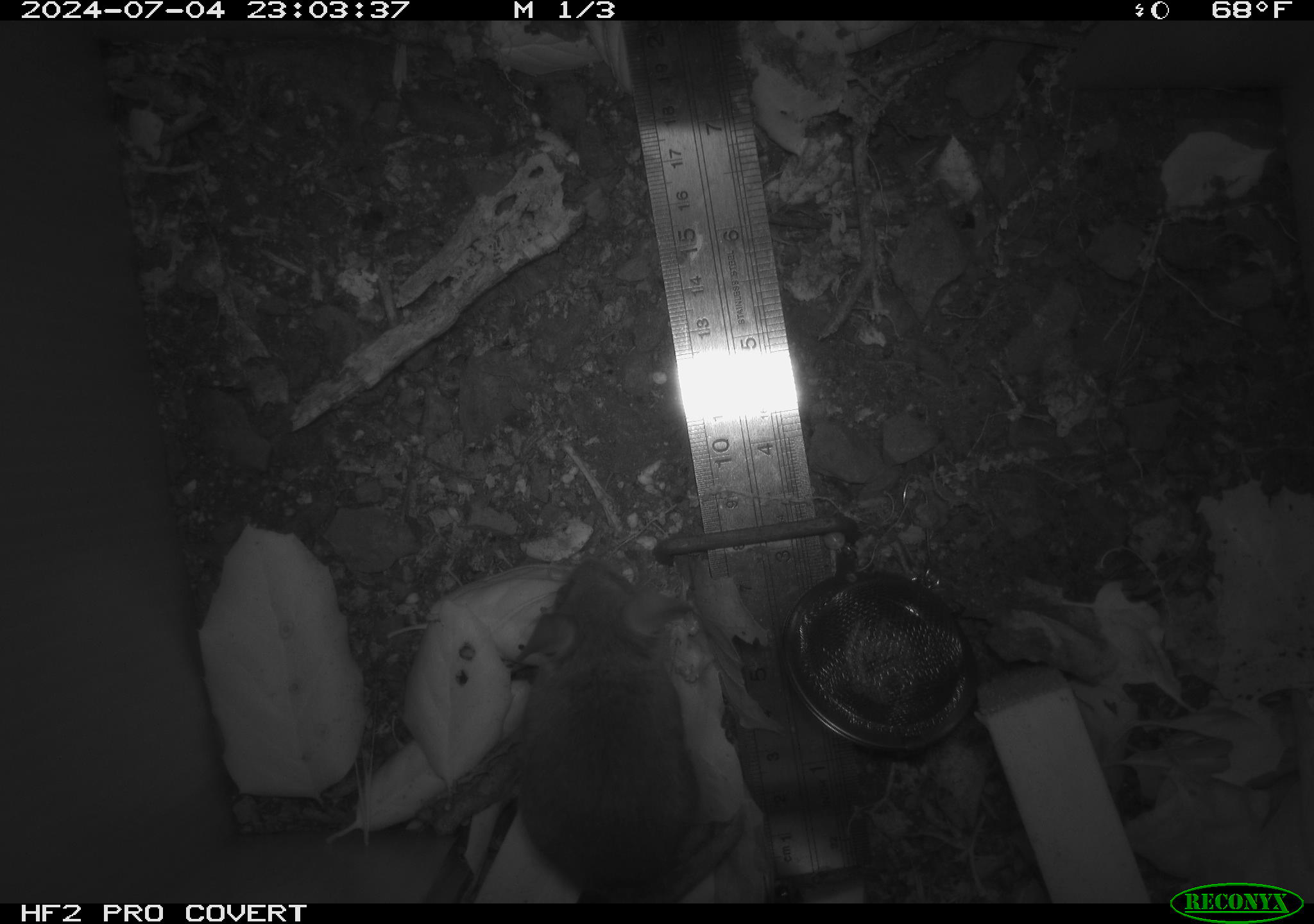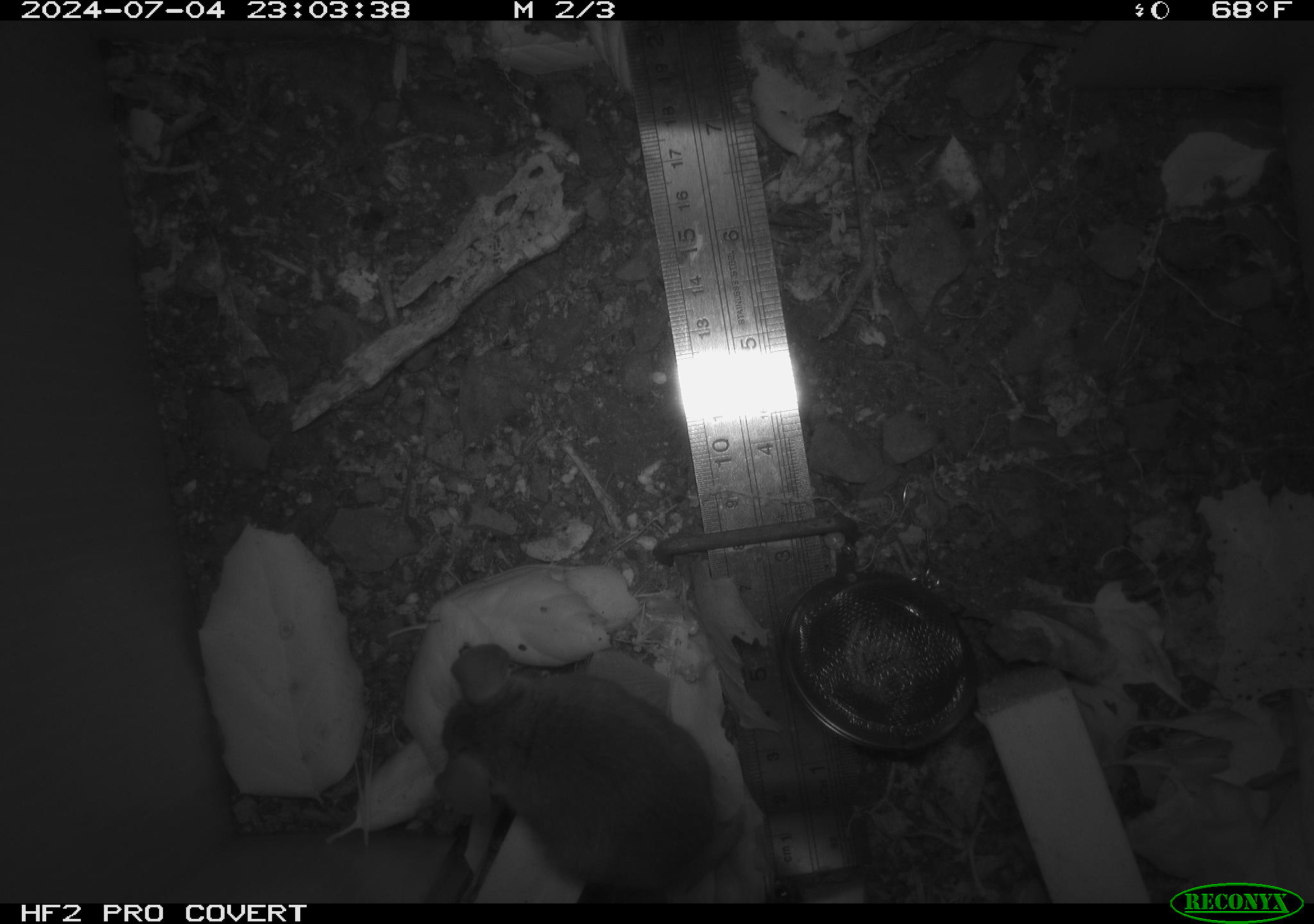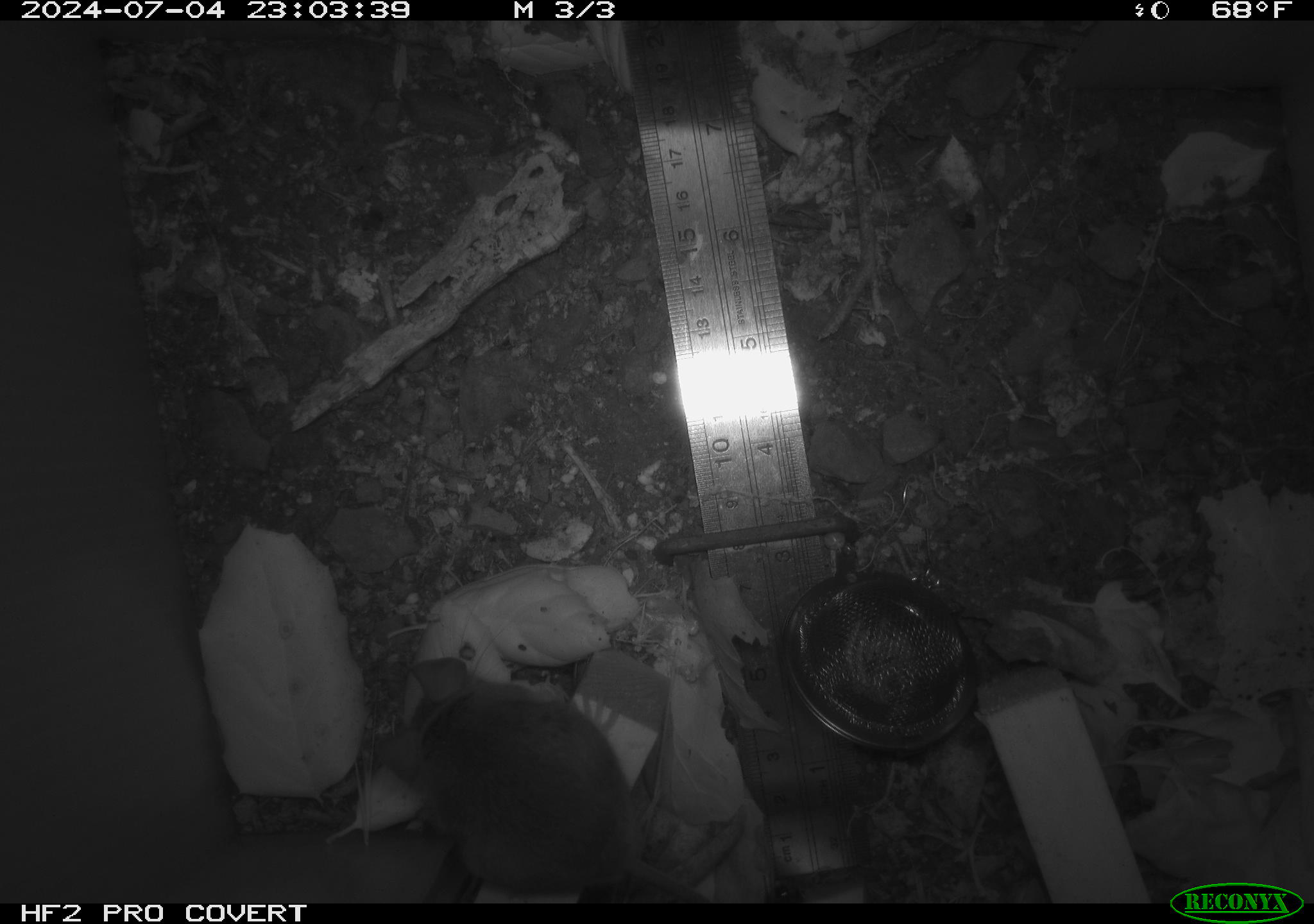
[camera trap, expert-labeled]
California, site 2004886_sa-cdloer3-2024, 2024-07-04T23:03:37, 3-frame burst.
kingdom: Animalia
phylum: Chordata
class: Mammalia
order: Rodentia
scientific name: Rodentia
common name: rodent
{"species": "rodent (Rodentia)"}